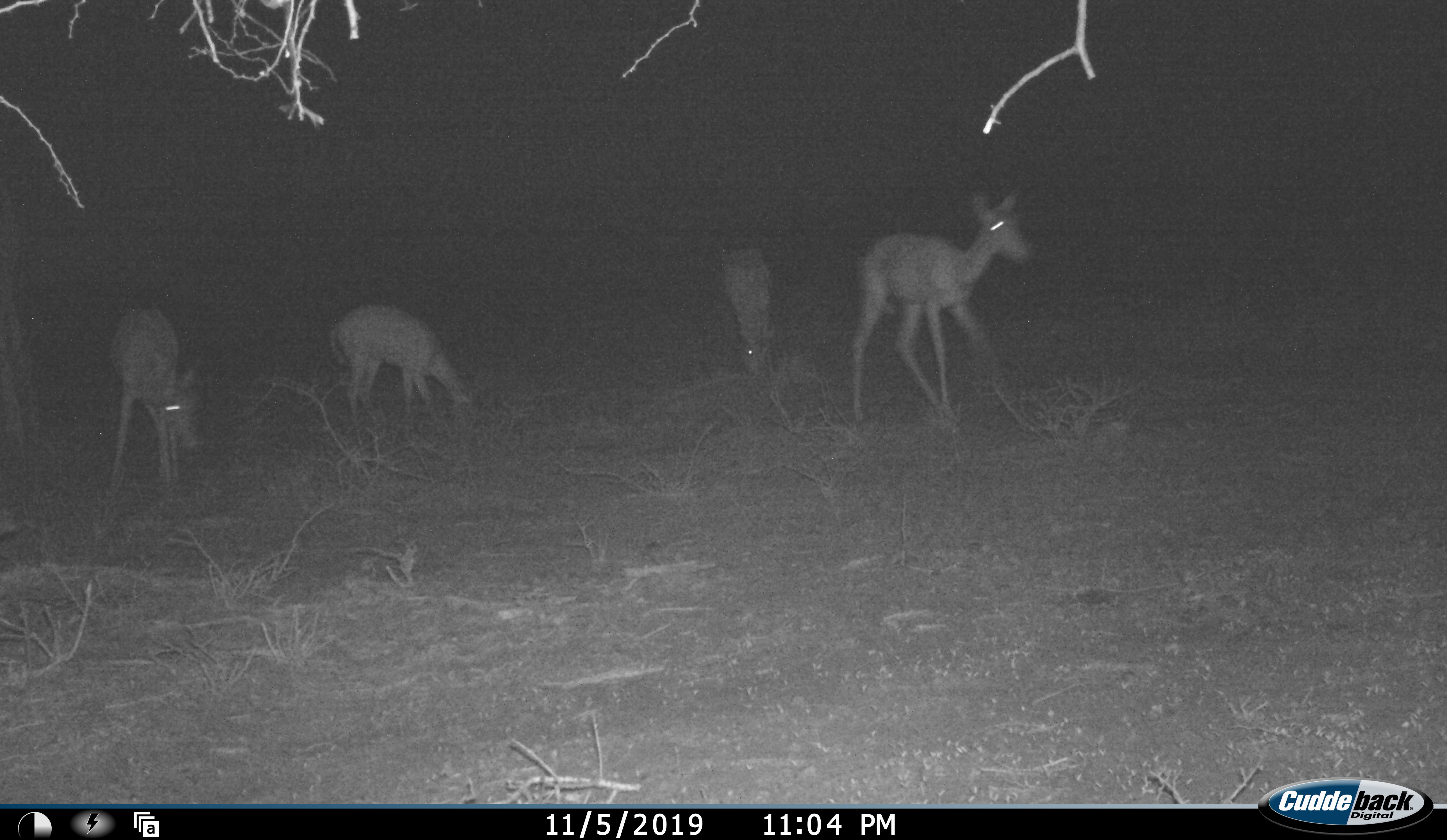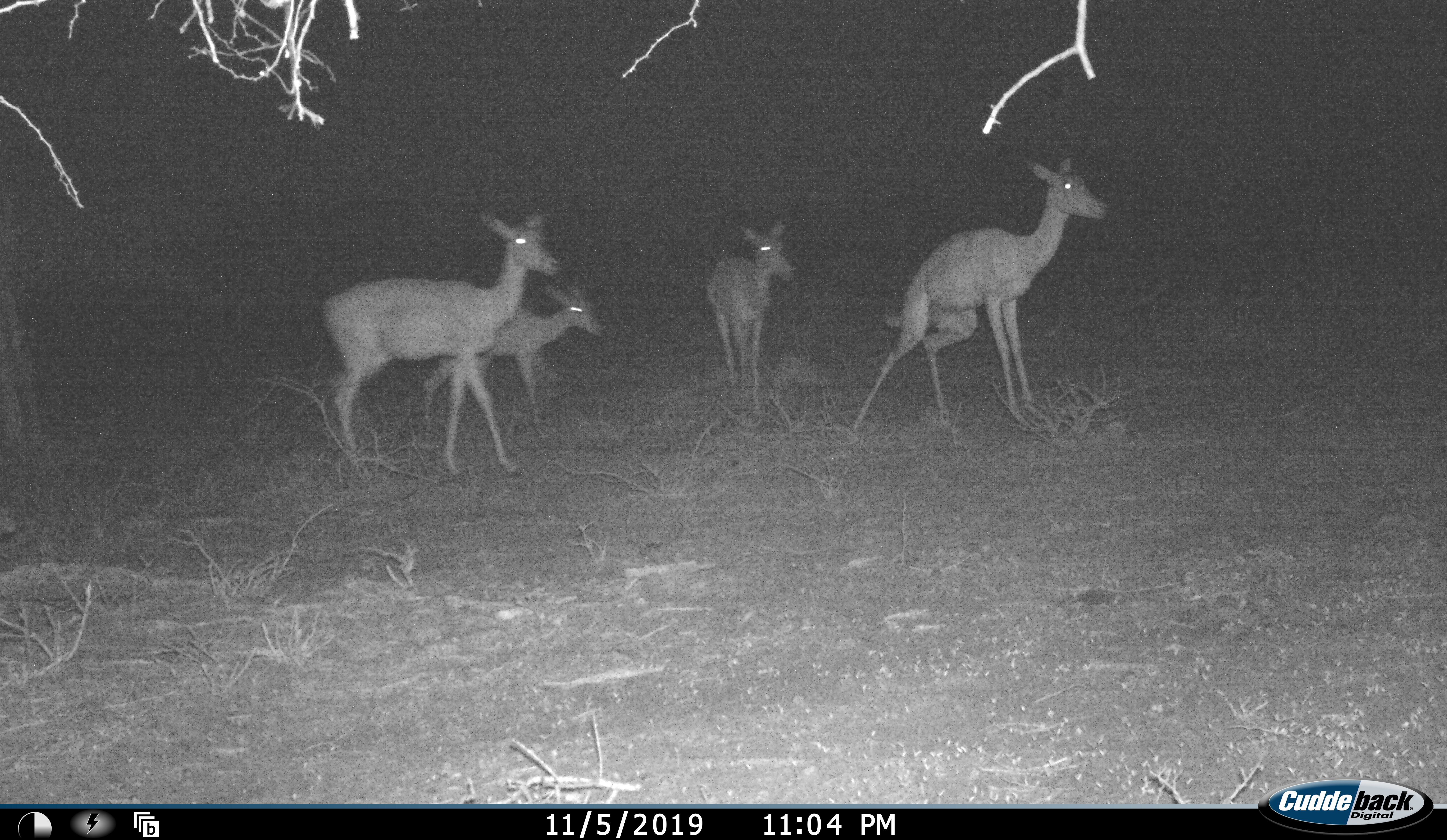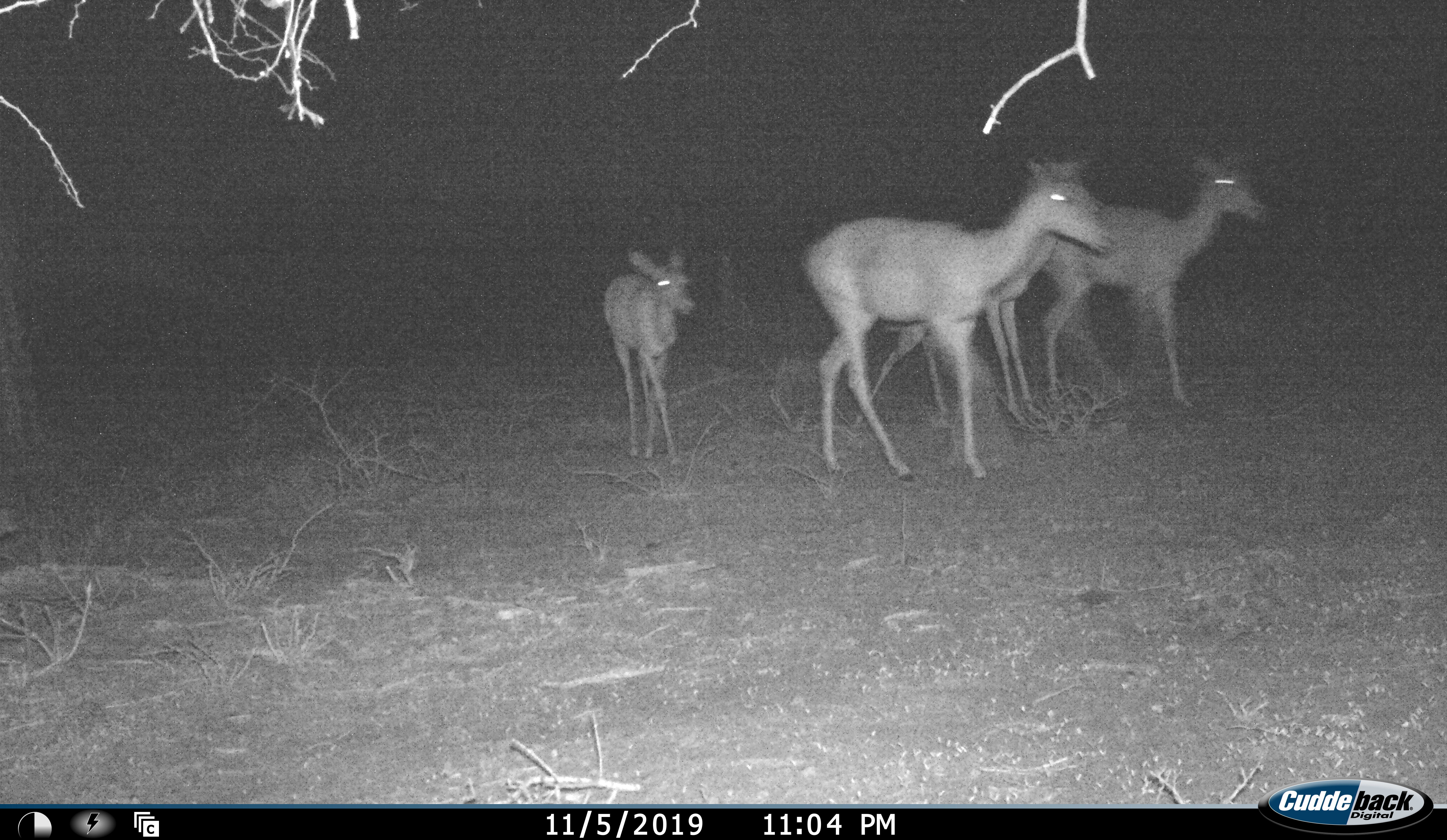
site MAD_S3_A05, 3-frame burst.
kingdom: Animalia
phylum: Chordata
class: Mammalia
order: Artiodactyla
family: Bovidae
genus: Aepyceros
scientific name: Aepyceros melampus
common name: impala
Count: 4.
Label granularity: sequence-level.